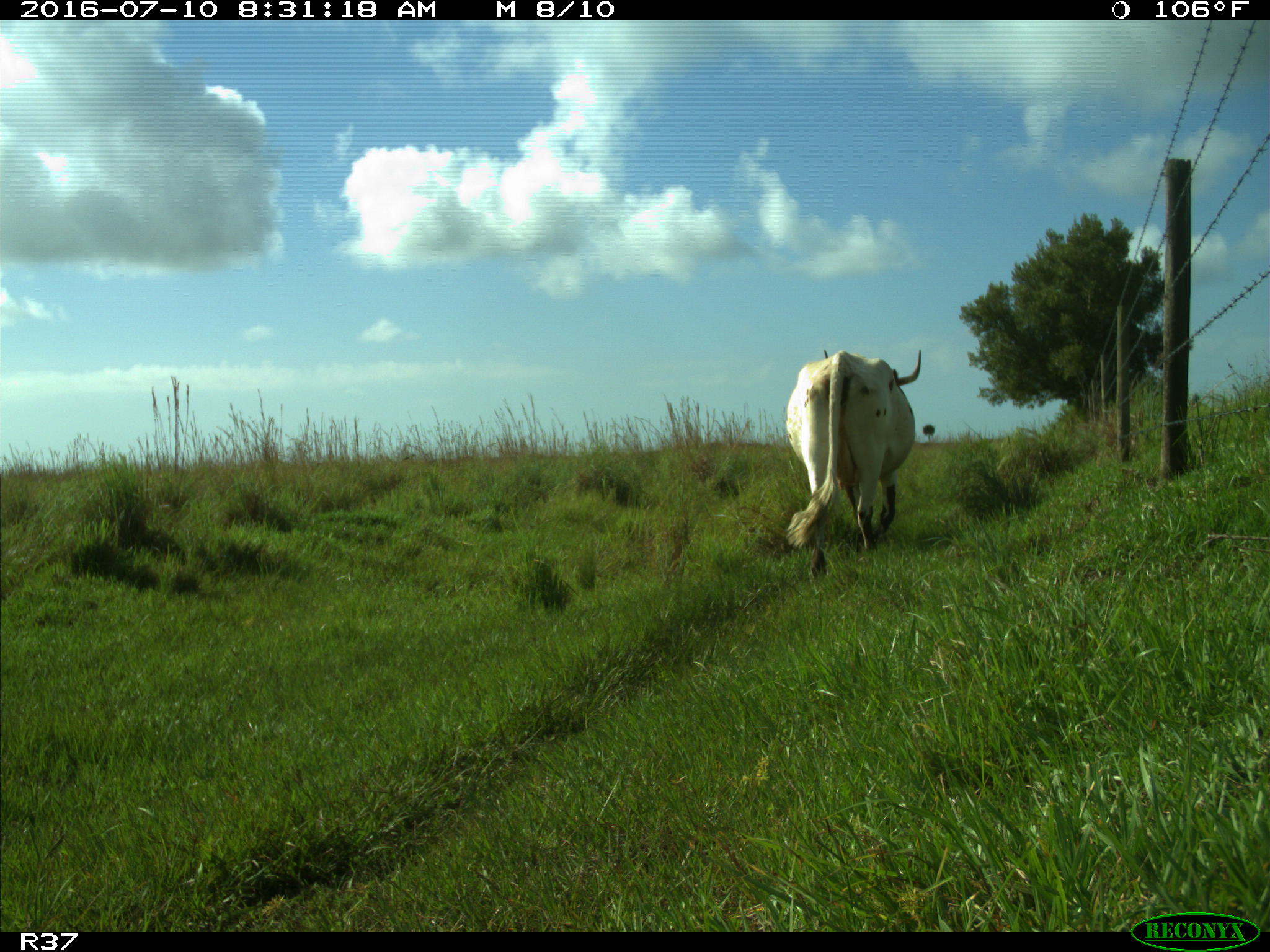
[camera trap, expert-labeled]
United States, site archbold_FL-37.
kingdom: Animalia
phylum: Chordata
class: Mammalia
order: Artiodactyla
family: Bovidae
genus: Bos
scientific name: Bos taurus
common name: domestic cow